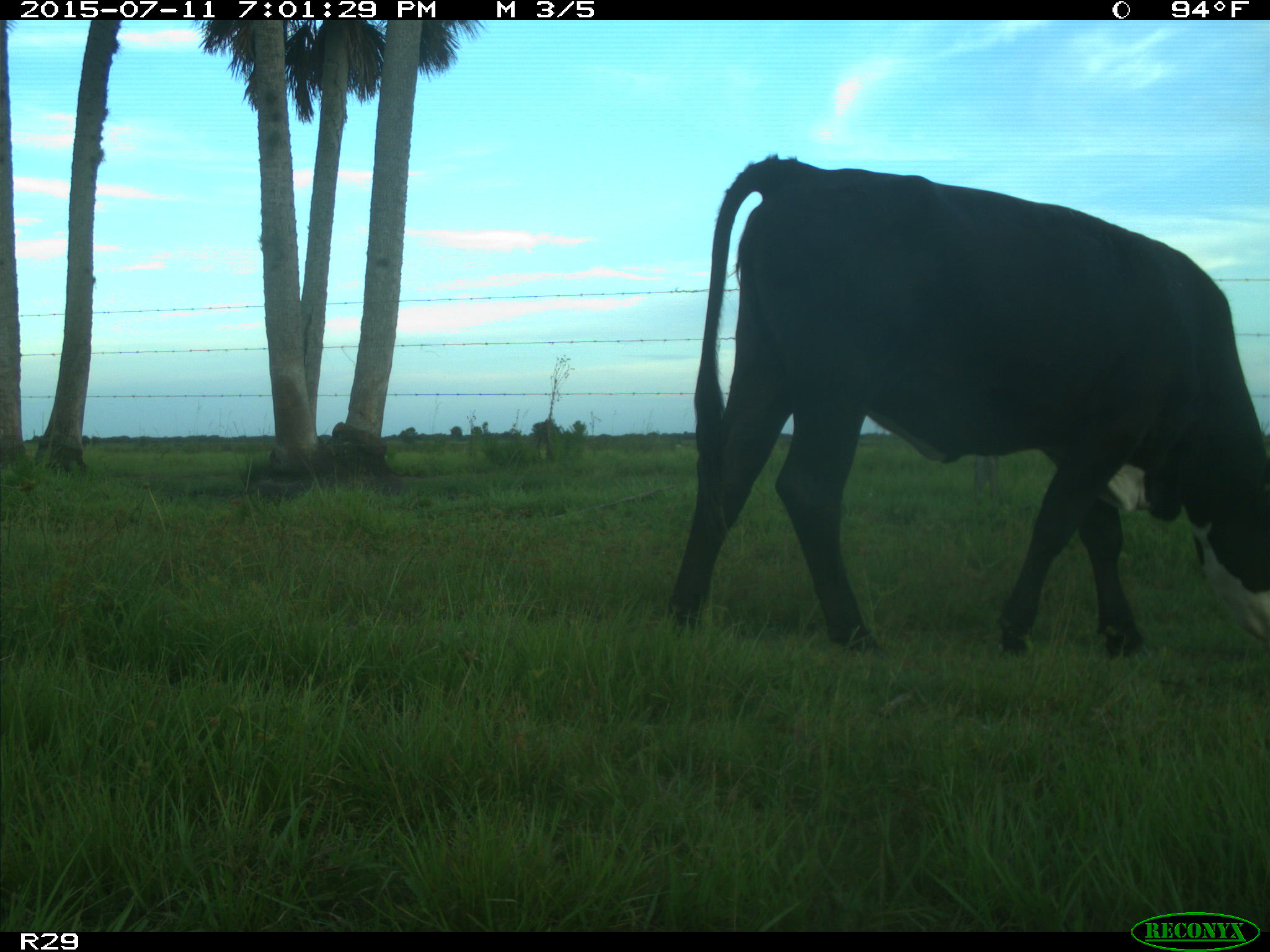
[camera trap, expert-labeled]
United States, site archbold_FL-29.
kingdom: Animalia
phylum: Chordata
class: Mammalia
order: Artiodactyla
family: Bovidae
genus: Bos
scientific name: Bos taurus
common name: domestic cow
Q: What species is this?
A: Bos taurus (domestic cow).